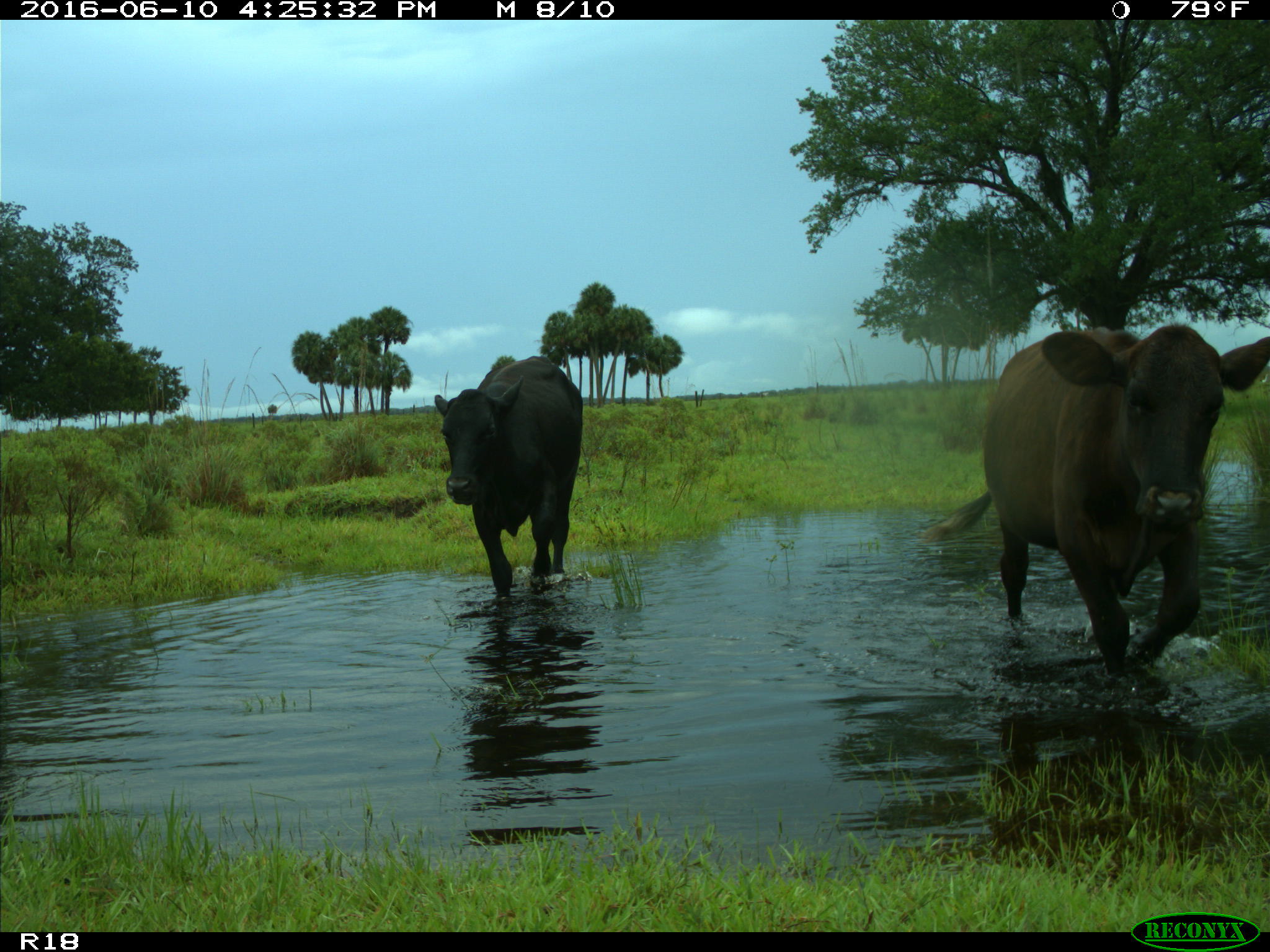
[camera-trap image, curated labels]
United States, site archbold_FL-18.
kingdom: Animalia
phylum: Chordata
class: Mammalia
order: Artiodactyla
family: Bovidae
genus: Bos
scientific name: Bos taurus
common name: domestic cow